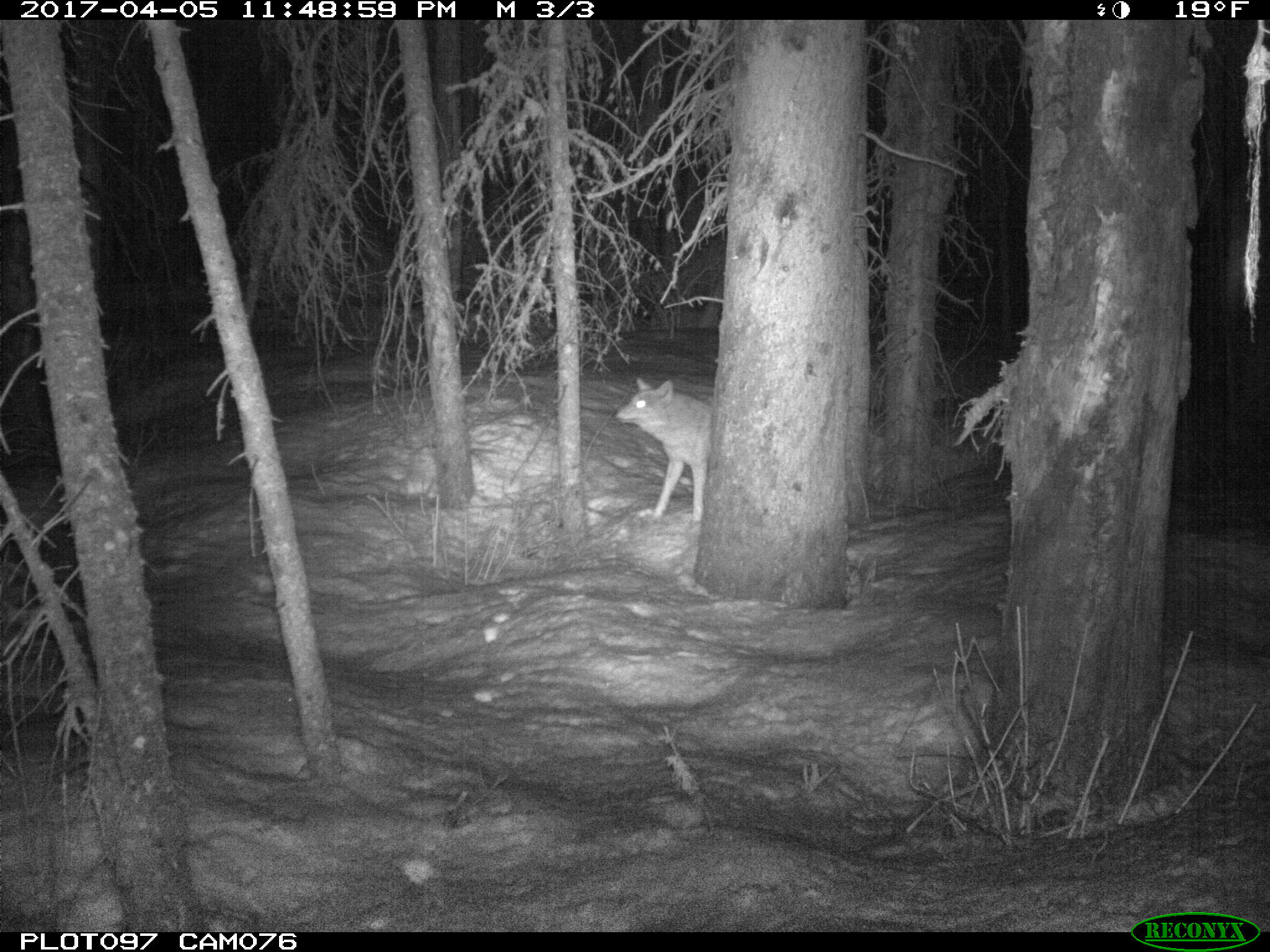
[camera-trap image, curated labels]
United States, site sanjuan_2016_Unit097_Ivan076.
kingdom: Animalia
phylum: Chordata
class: Mammalia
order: Carnivora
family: Canidae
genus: Canis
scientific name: Canis latrans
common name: coyote